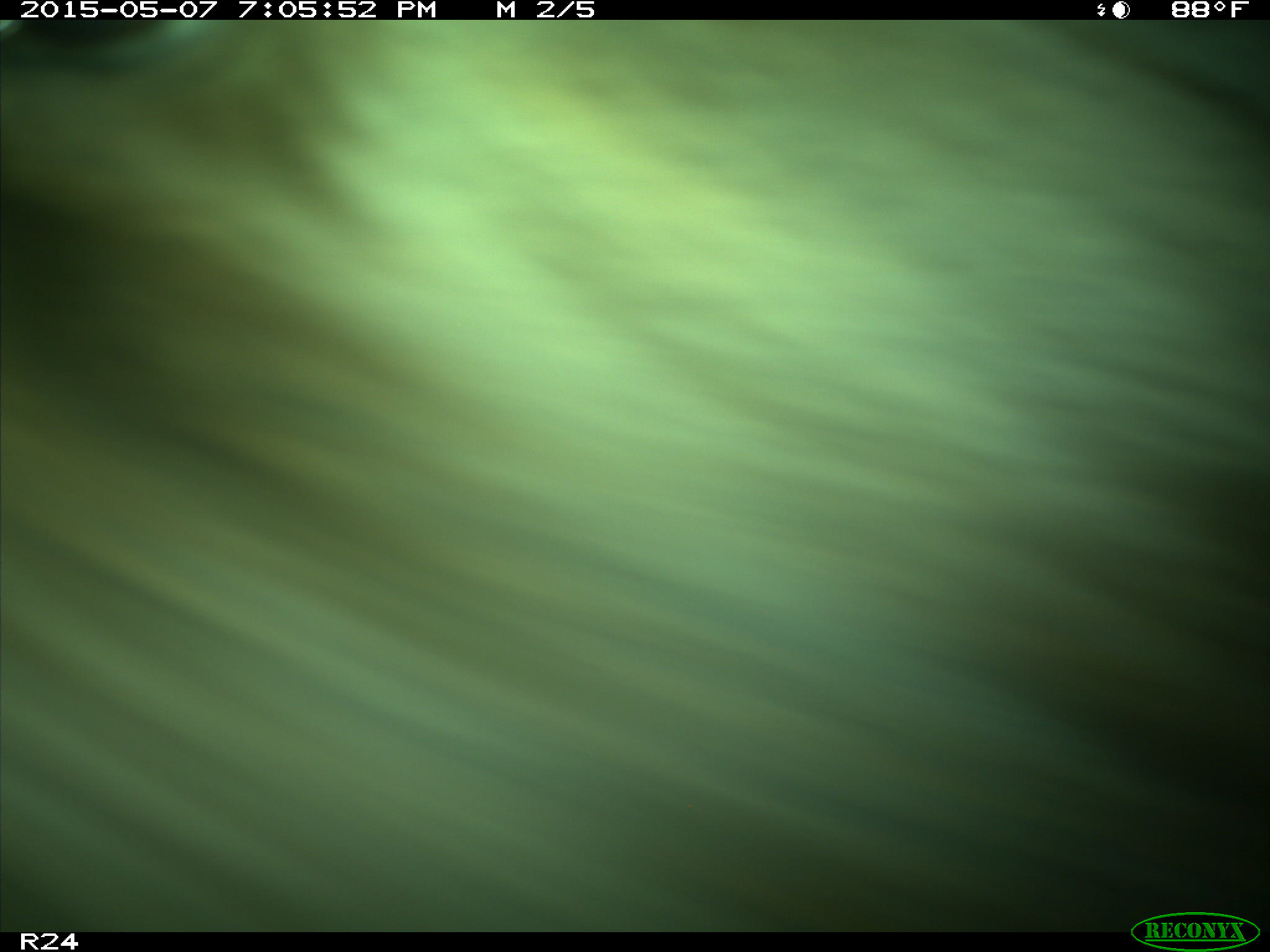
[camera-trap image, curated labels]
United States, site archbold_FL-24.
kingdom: Animalia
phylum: Chordata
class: Mammalia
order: Artiodactyla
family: Bovidae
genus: Bos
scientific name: Bos taurus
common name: domestic cow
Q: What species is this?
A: Bos taurus (domestic cow).